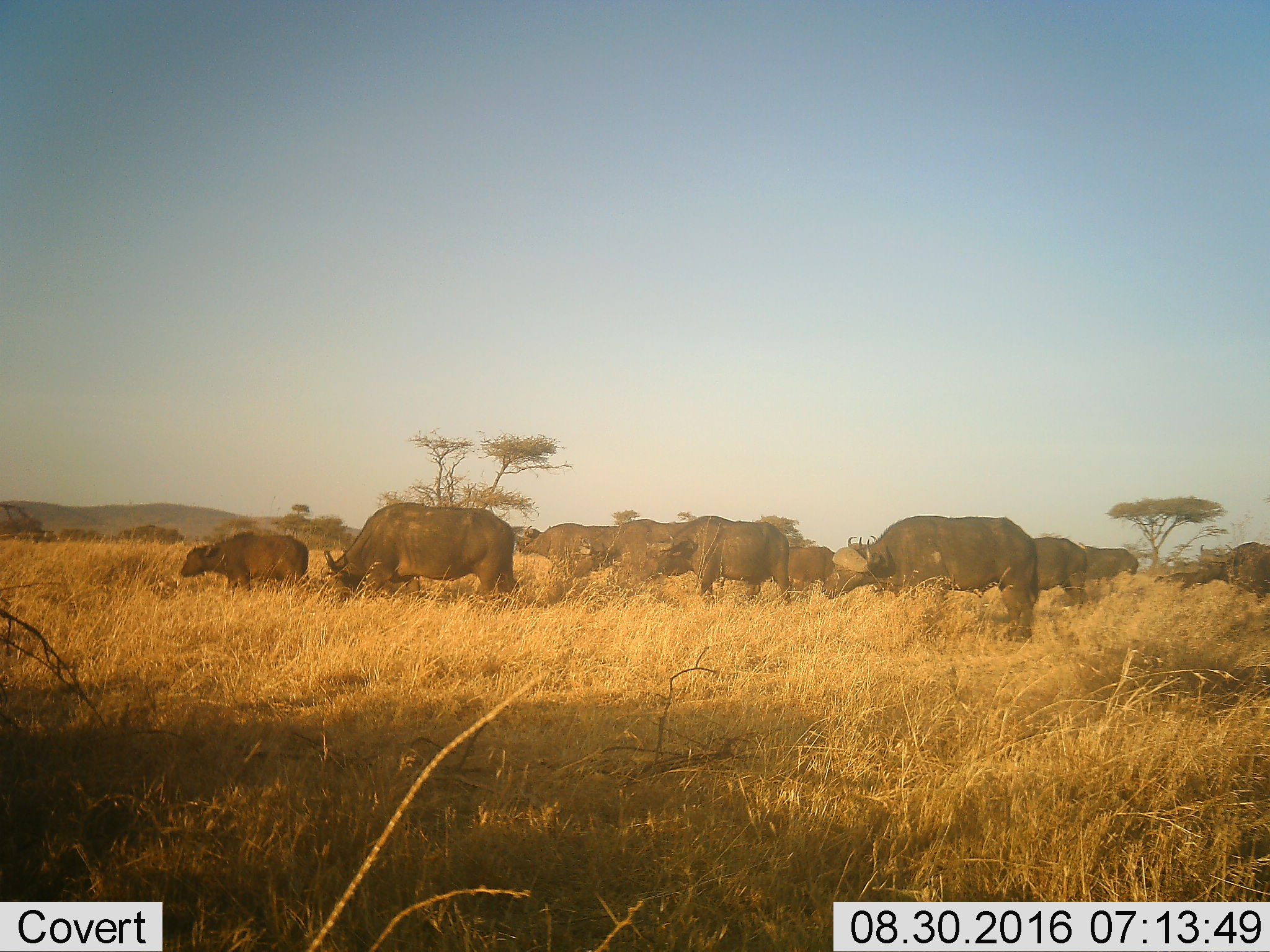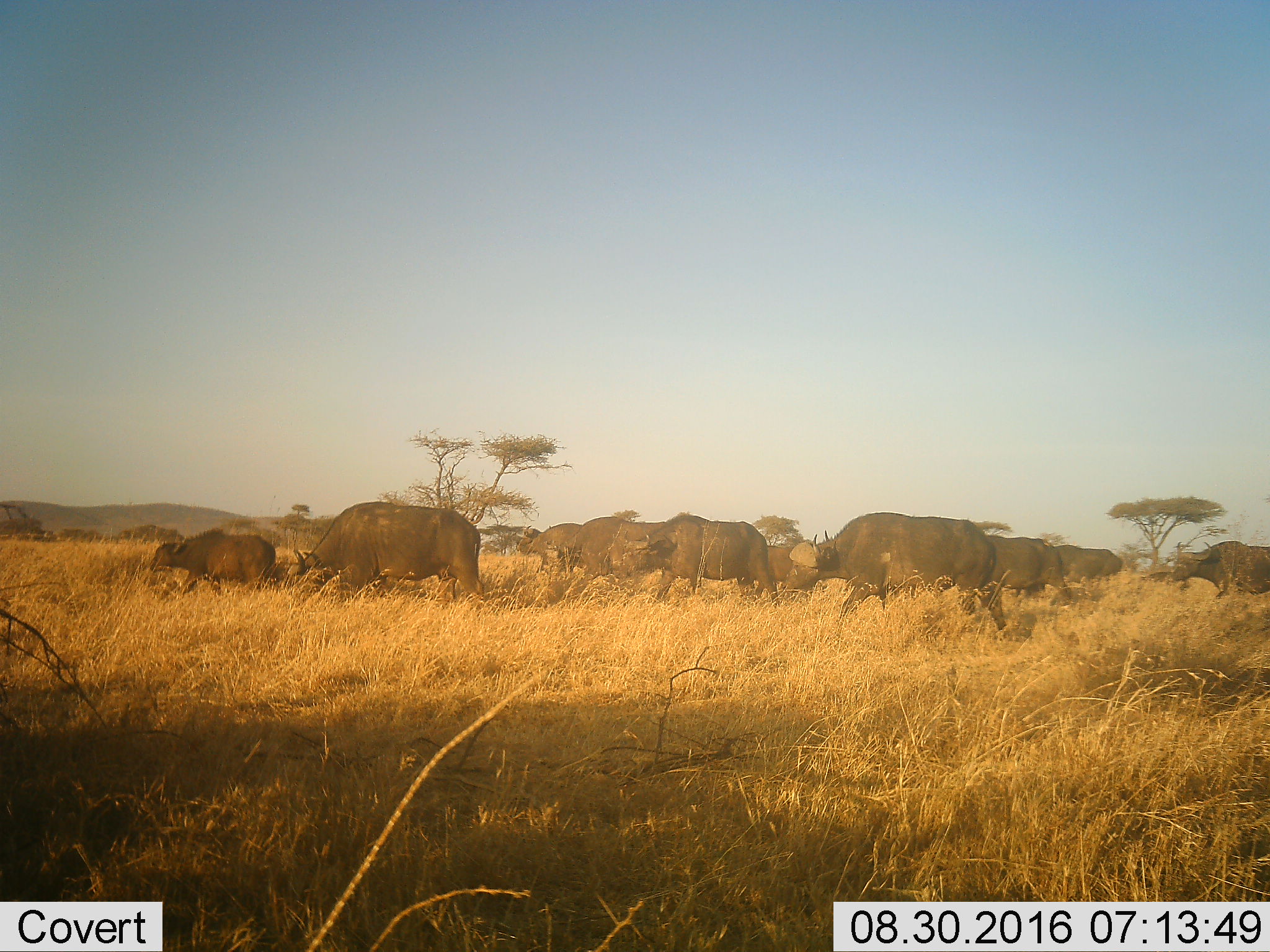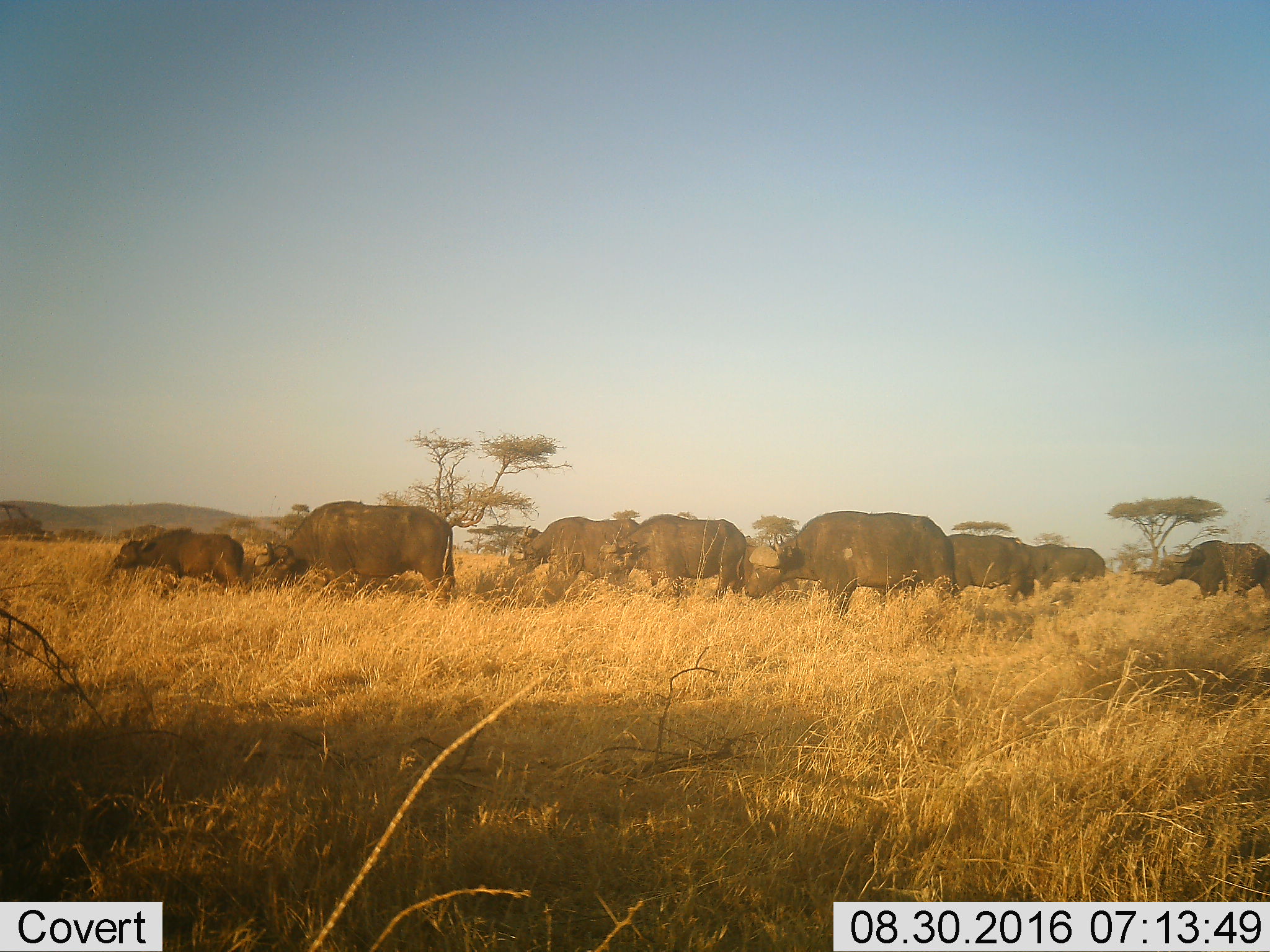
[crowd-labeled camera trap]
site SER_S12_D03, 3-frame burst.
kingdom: Animalia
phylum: Chordata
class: Mammalia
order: Artiodactyla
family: Bovidae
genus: Syncerus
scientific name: Syncerus caffer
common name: african buffalo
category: buffalo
Buffalo (african buffalo) (Syncerus caffer), count 11-50. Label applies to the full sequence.